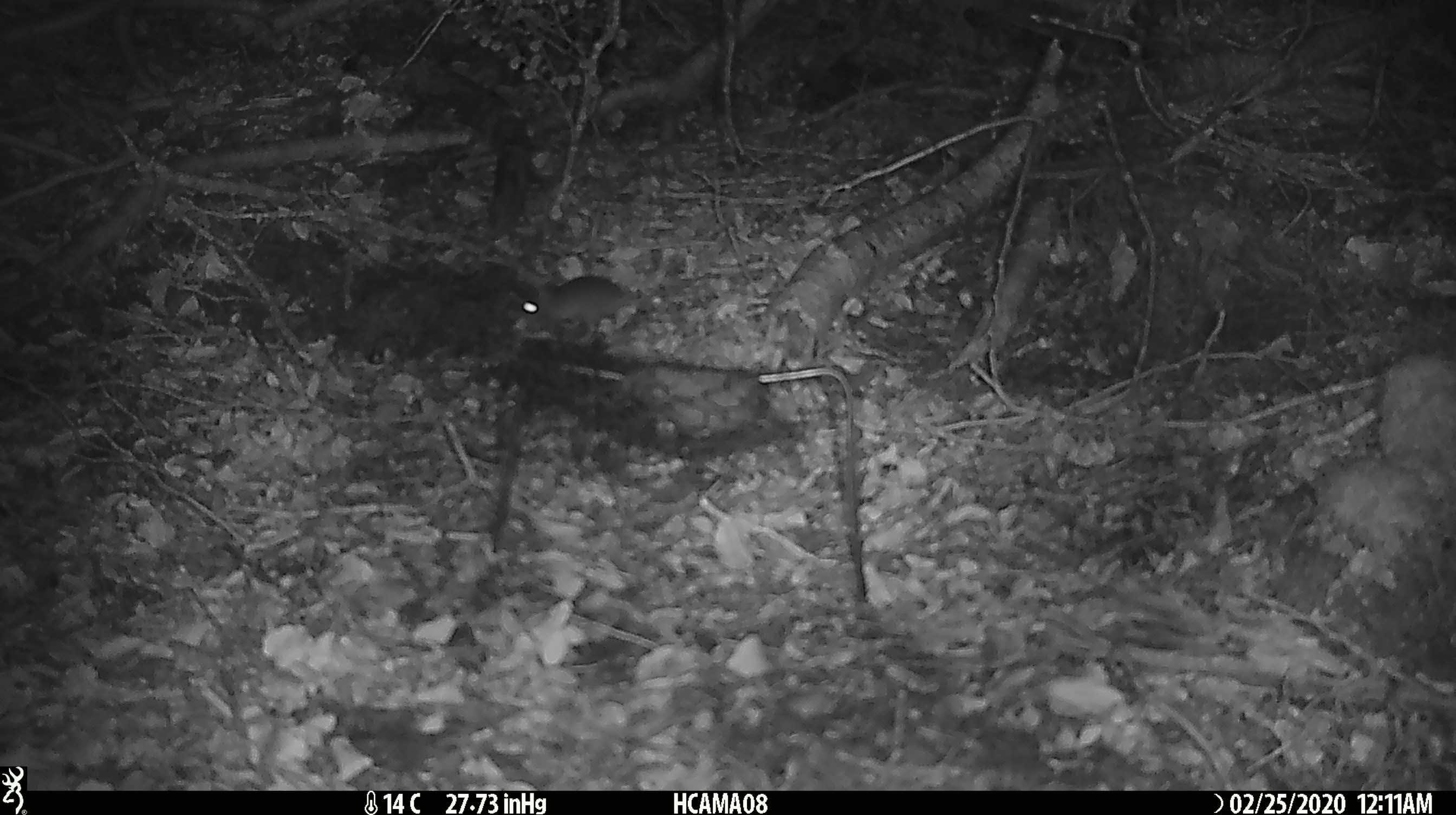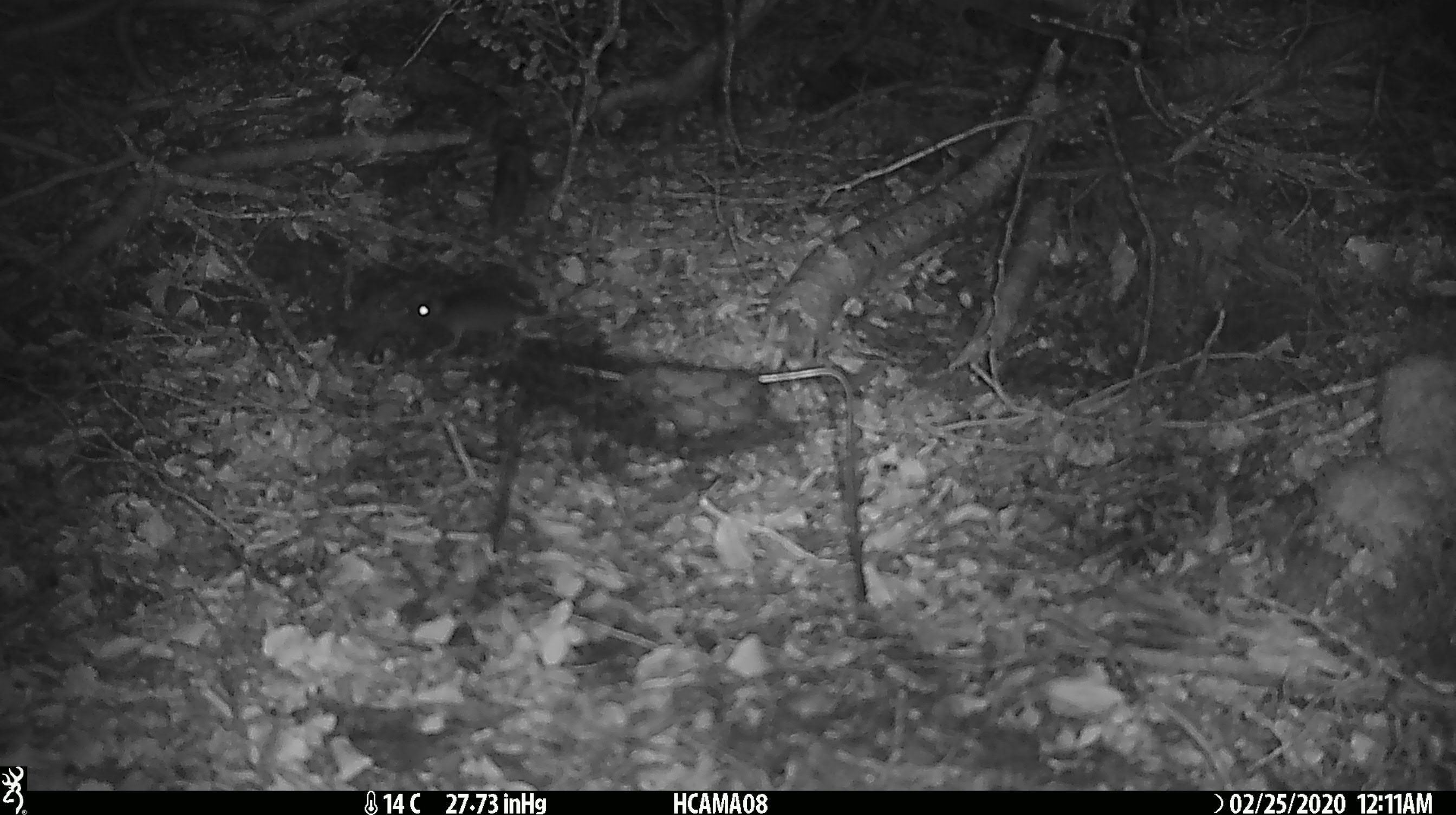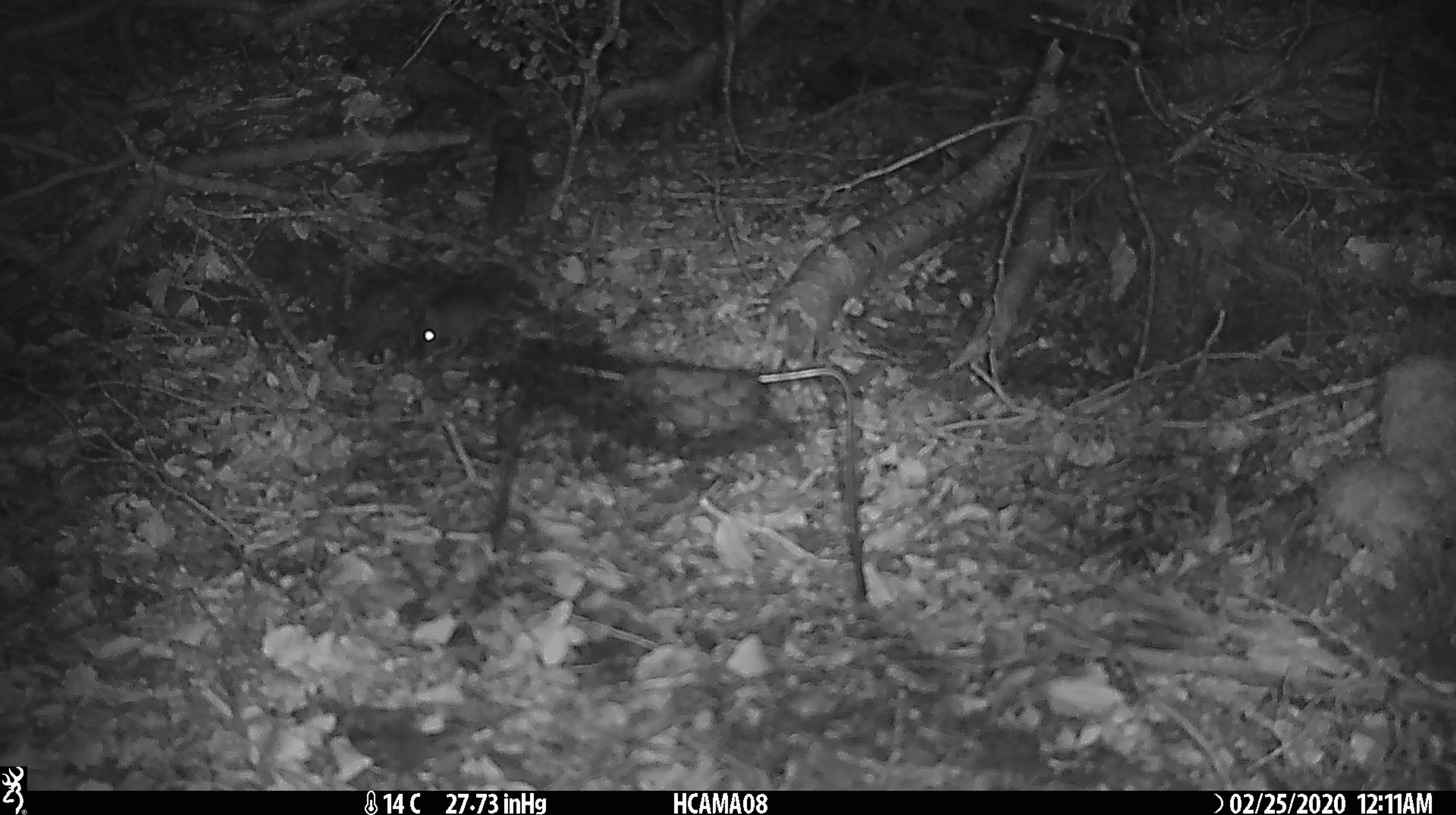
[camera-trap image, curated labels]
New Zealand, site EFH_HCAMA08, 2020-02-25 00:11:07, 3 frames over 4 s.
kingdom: Animalia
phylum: Chordata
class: Mammalia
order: Rodentia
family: Muridae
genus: Mus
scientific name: Mus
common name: mouse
Mouse (Mus).